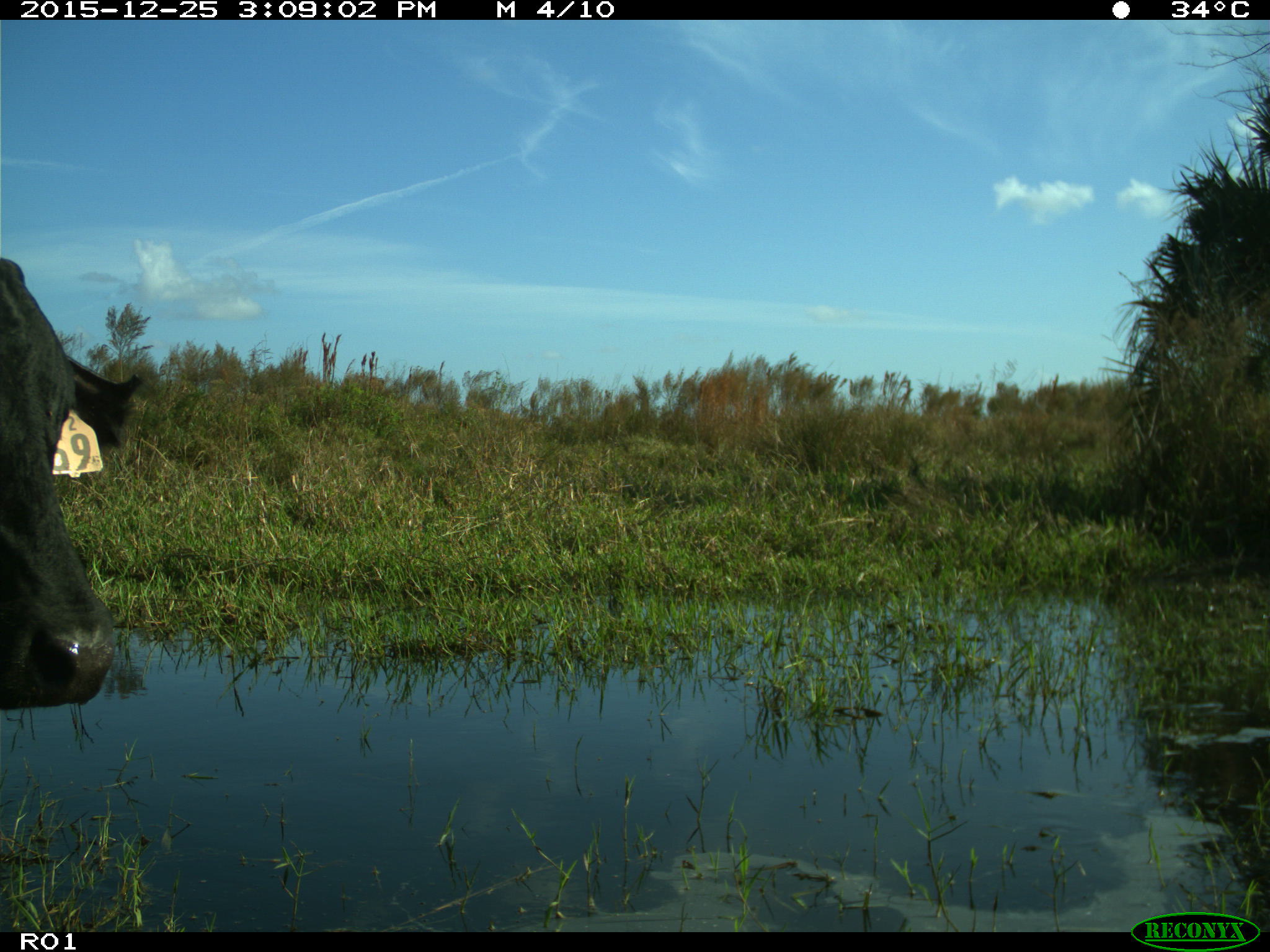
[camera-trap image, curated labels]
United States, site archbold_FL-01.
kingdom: Animalia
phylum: Chordata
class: Mammalia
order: Artiodactyla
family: Bovidae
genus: Bos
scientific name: Bos taurus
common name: domestic cow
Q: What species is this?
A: Bos taurus (domestic cow).